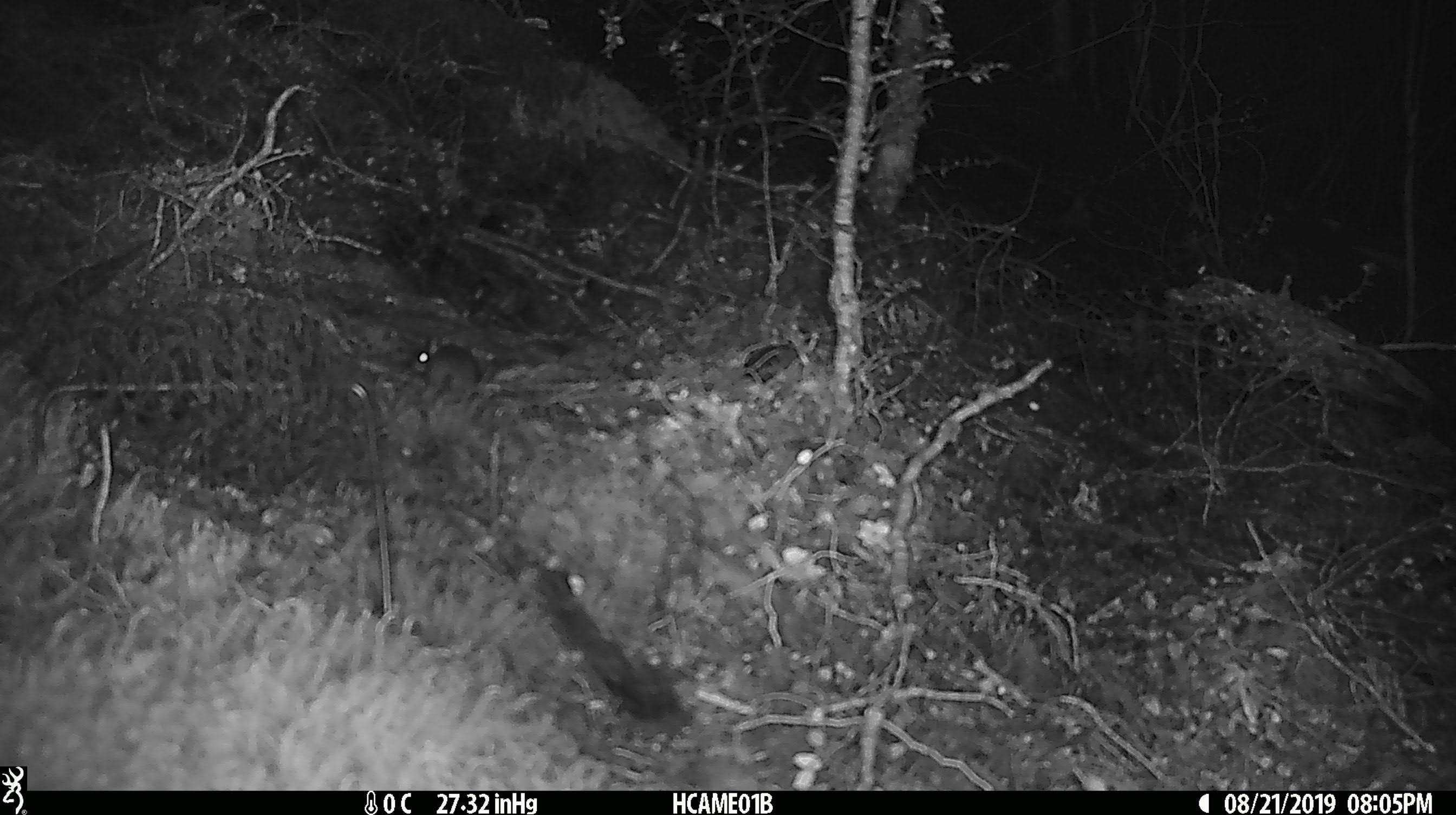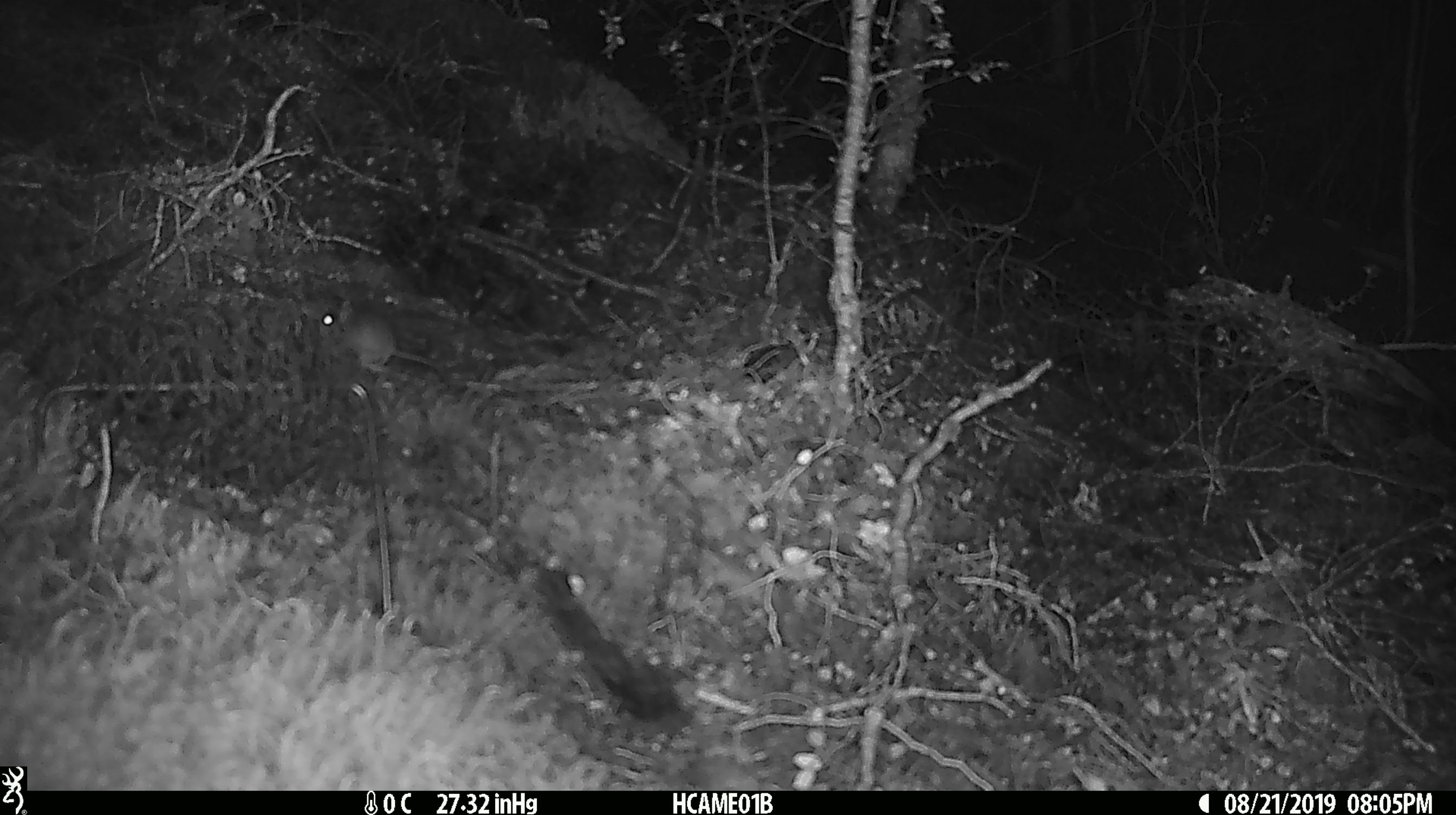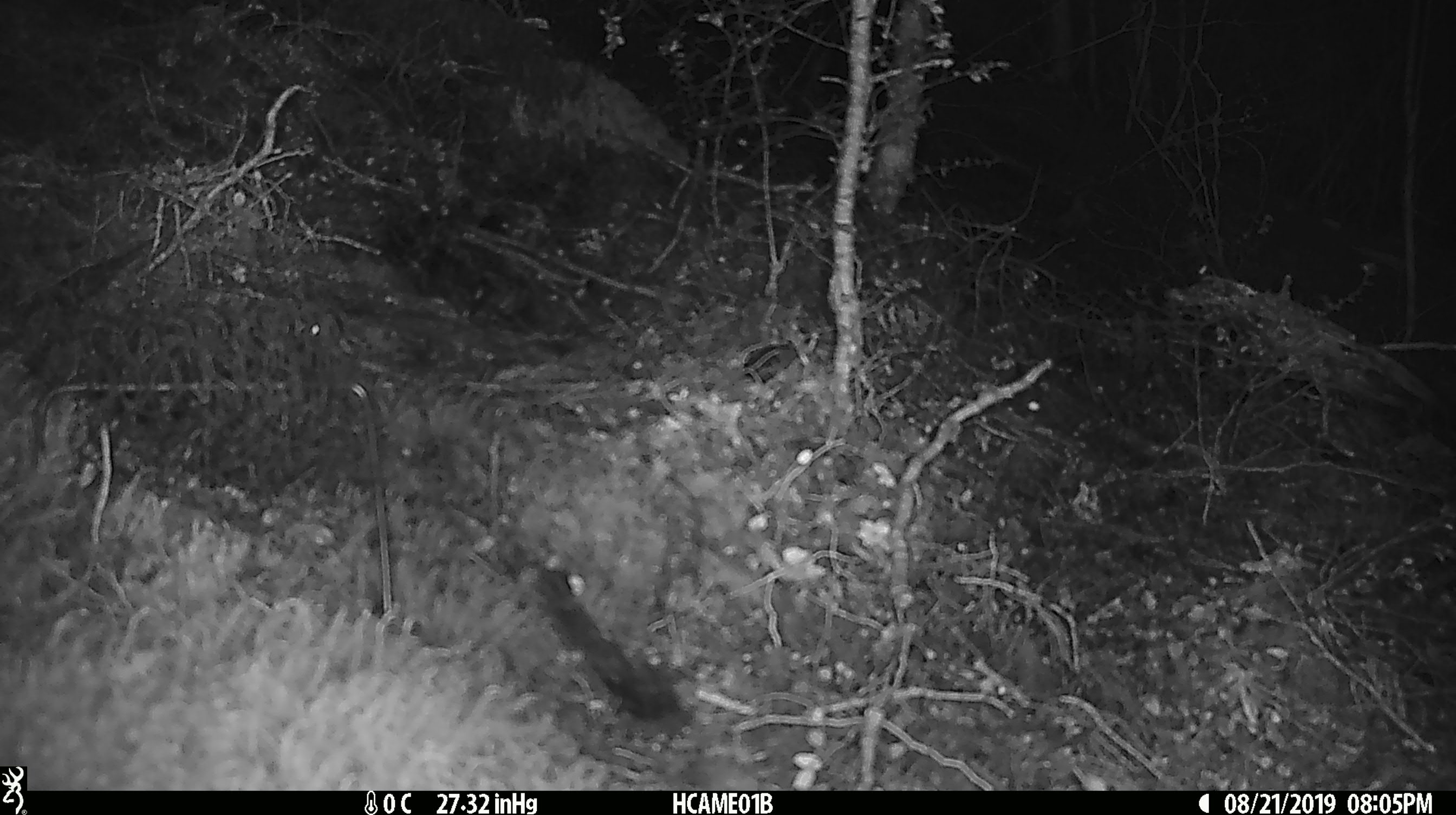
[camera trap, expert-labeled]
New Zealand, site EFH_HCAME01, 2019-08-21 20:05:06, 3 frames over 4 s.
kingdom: Animalia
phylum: Chordata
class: Mammalia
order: Rodentia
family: Muridae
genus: Mus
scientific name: Mus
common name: mouse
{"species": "mouse (Mus)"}